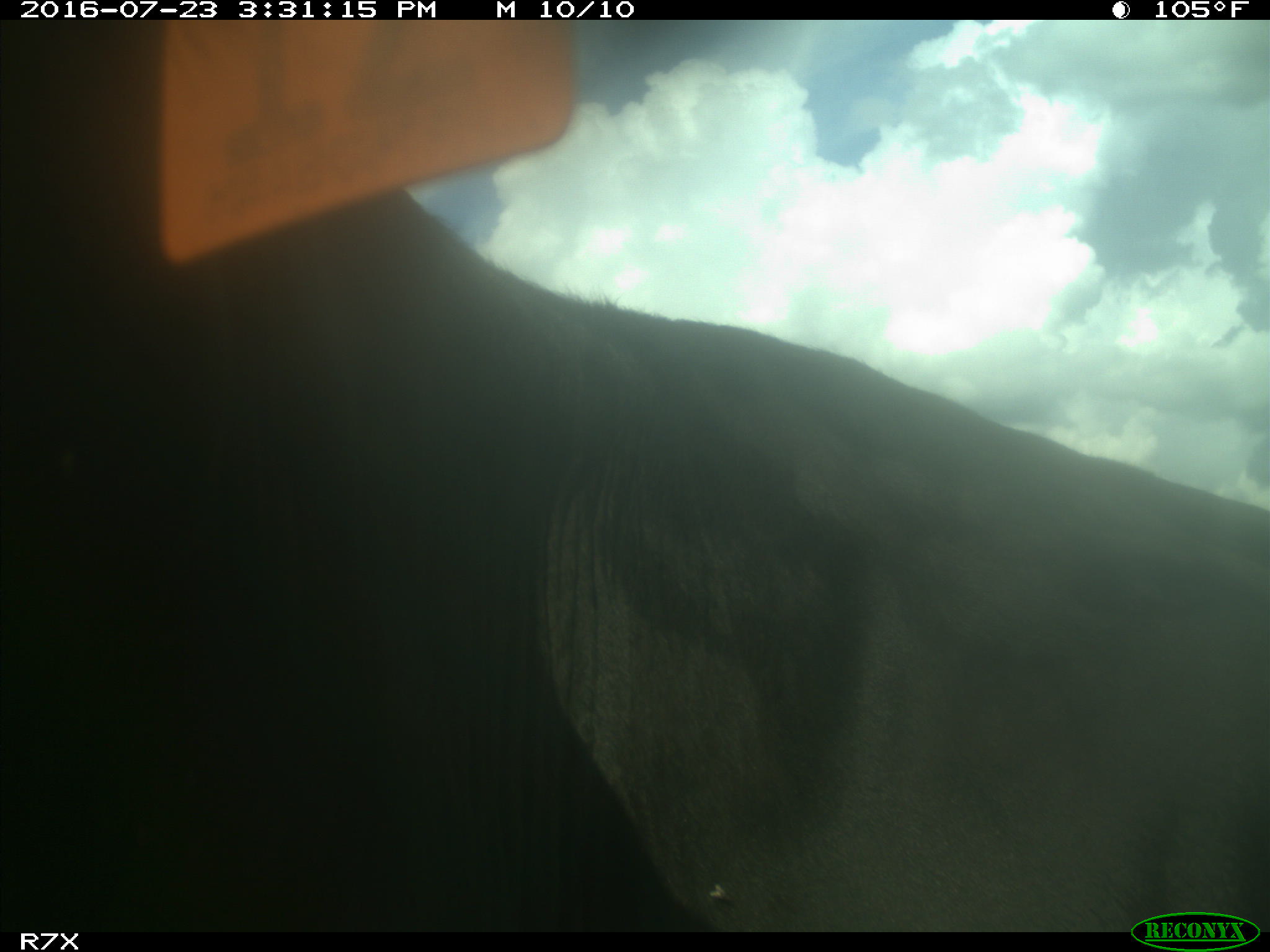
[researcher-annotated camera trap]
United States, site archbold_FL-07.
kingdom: Animalia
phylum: Chordata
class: Mammalia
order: Artiodactyla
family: Bovidae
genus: Bos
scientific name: Bos taurus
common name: domestic cow